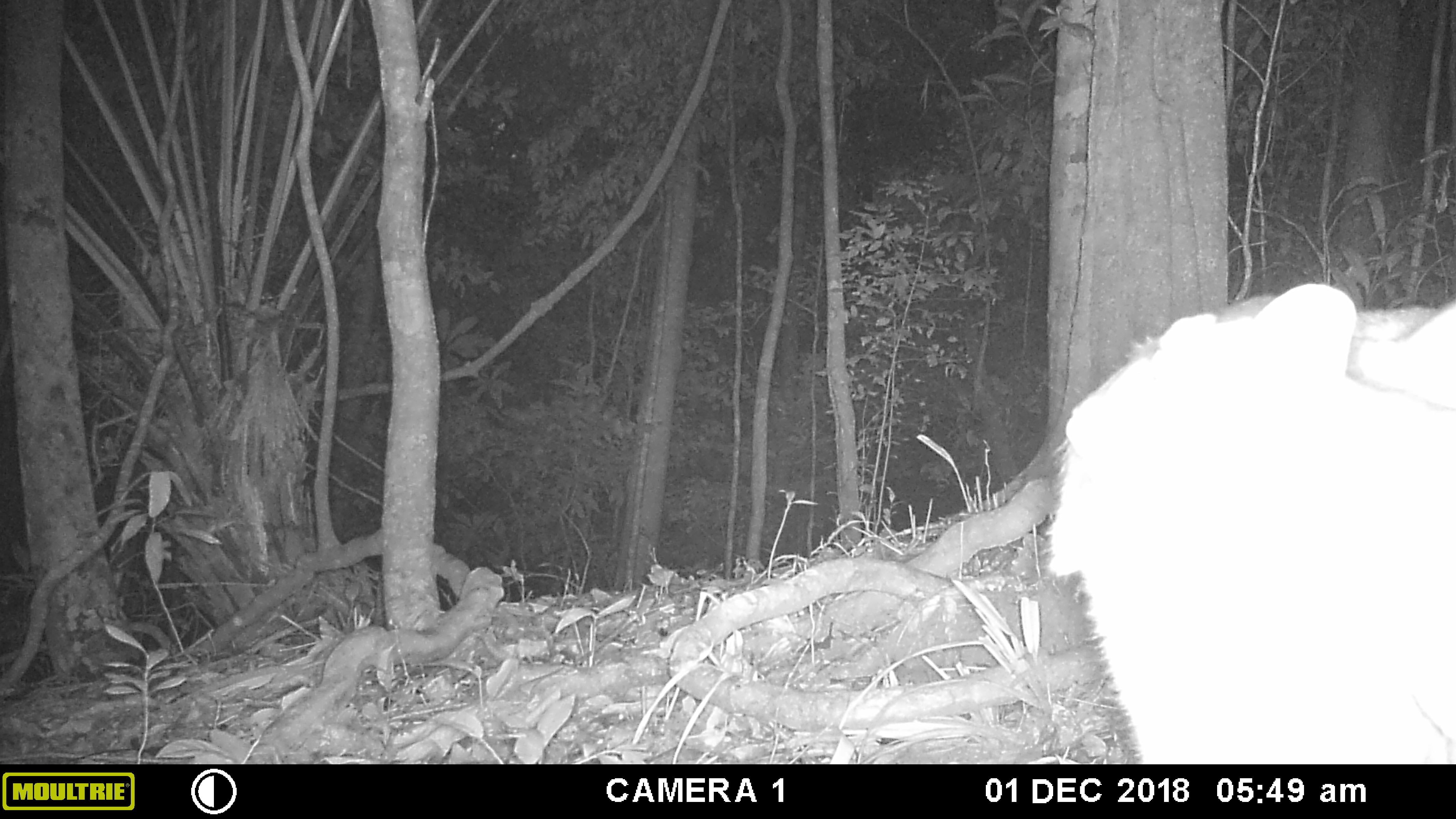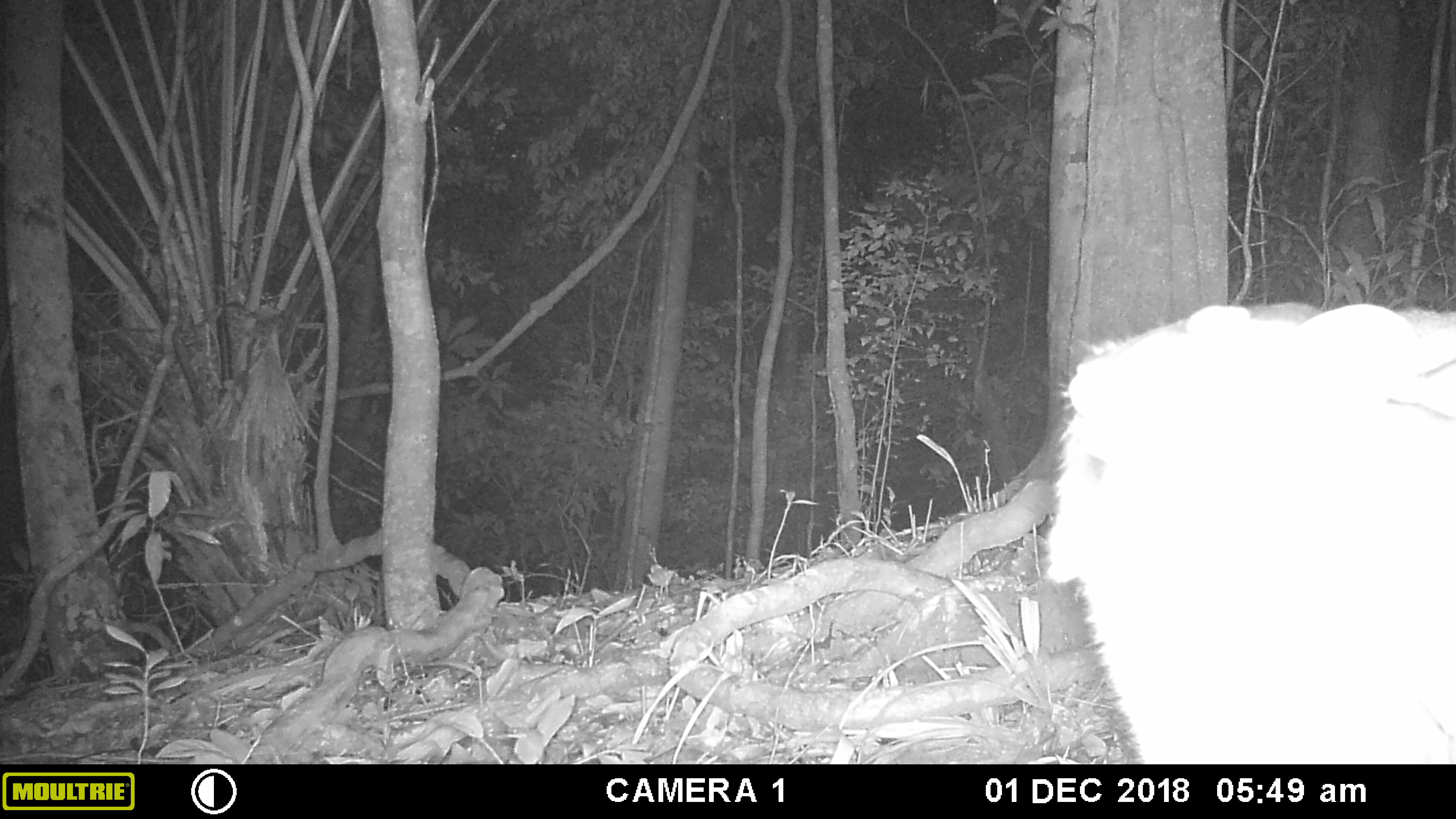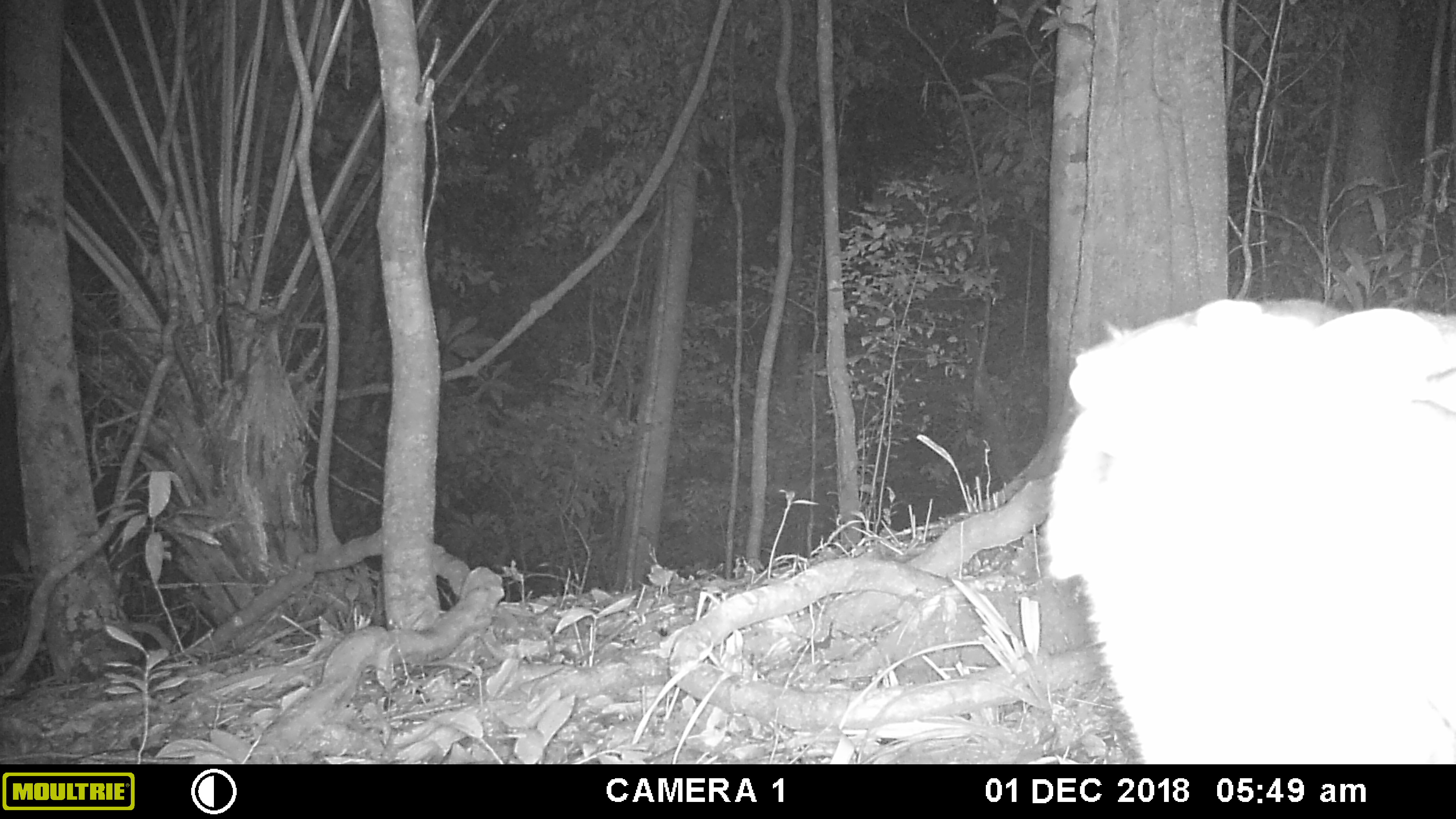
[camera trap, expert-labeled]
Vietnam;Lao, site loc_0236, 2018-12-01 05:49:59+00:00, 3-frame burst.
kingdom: Animalia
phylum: Chordata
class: Mammalia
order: Artiodactyla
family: Cervidae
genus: Muntiacus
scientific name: Muntiacus vuquangensis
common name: large-antlered muntjac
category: large antlered muntjac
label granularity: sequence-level